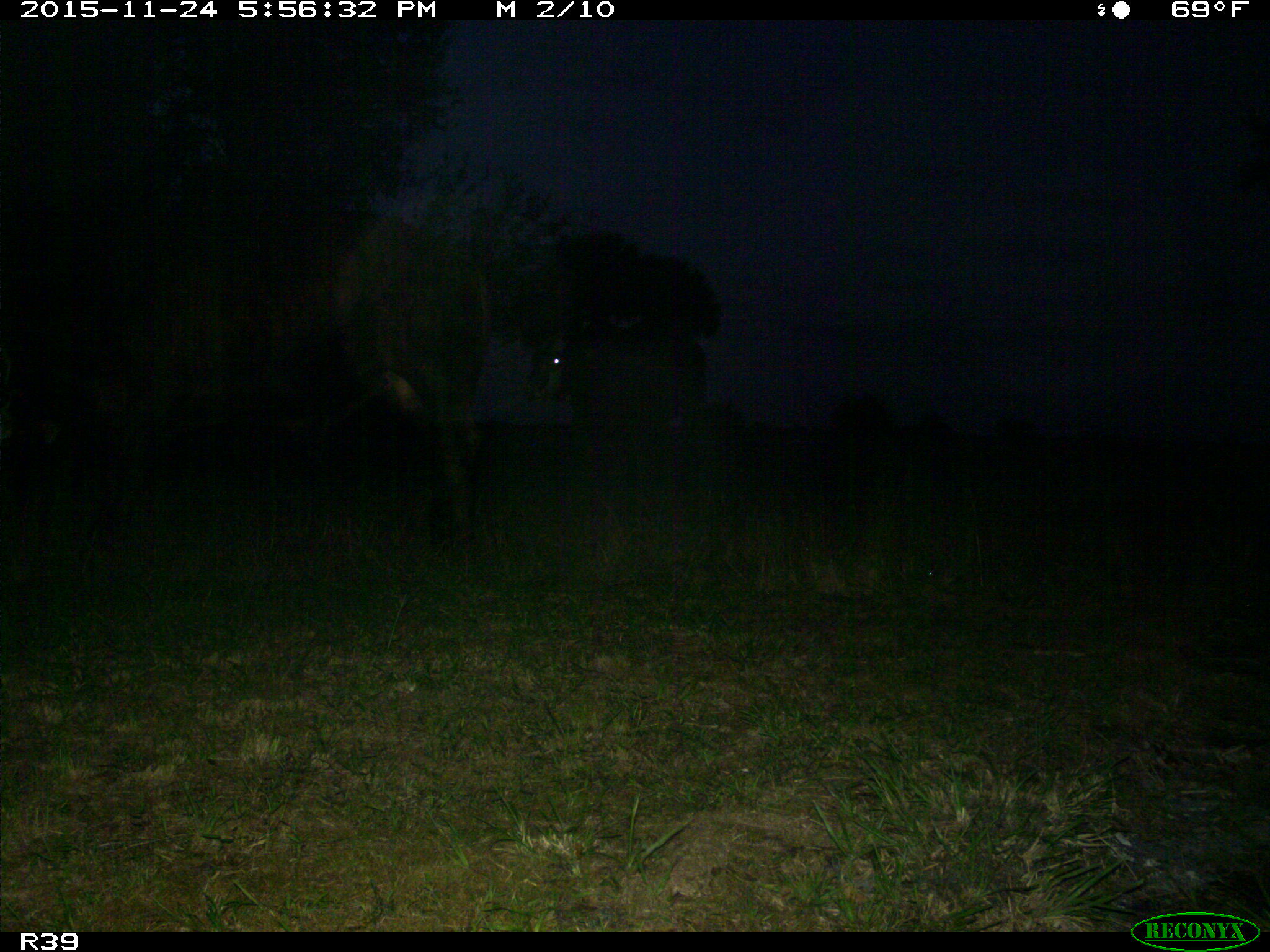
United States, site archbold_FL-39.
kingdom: Animalia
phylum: Chordata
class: Mammalia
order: Artiodactyla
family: Bovidae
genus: Bos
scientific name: Bos taurus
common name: domestic cow